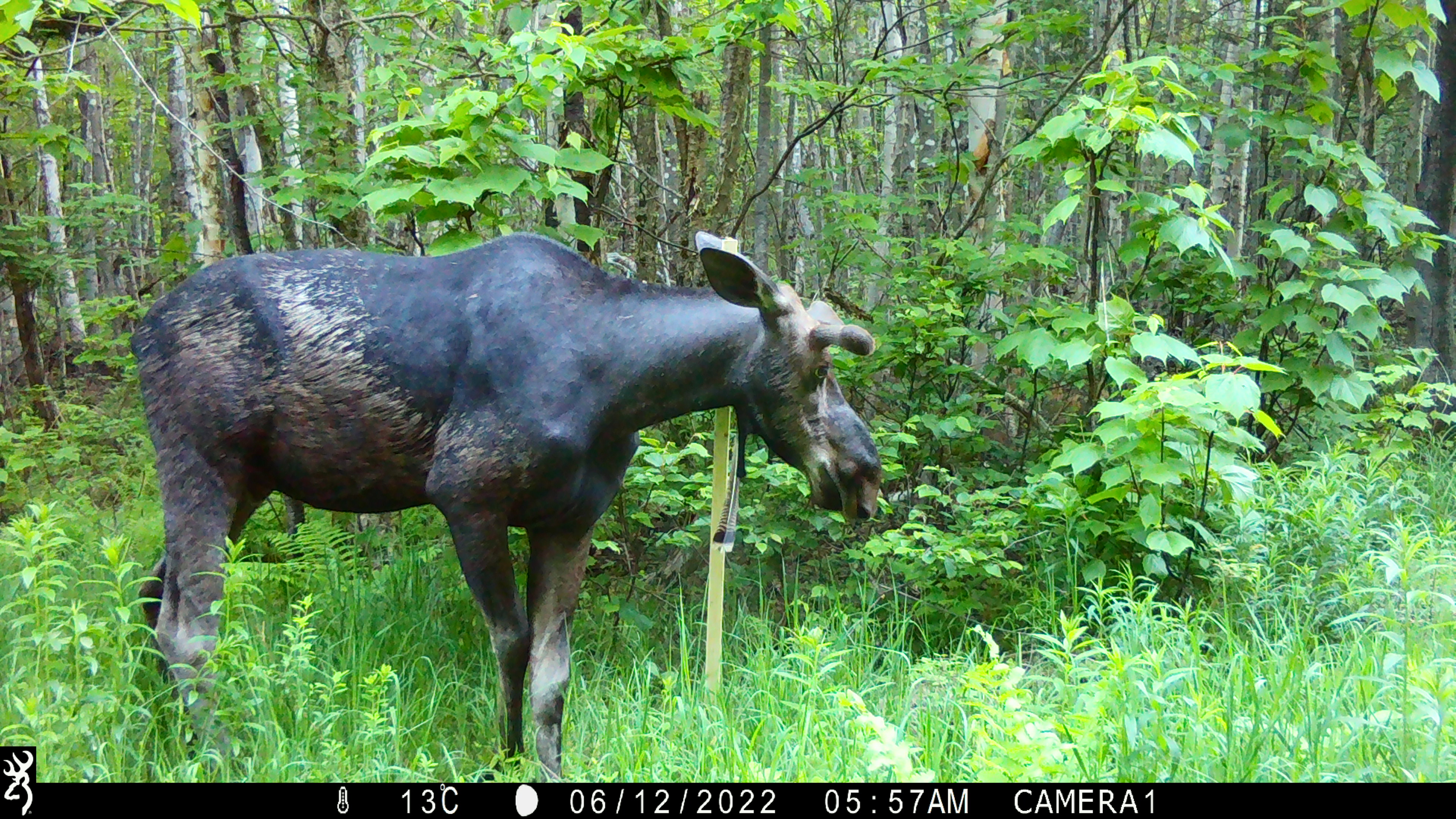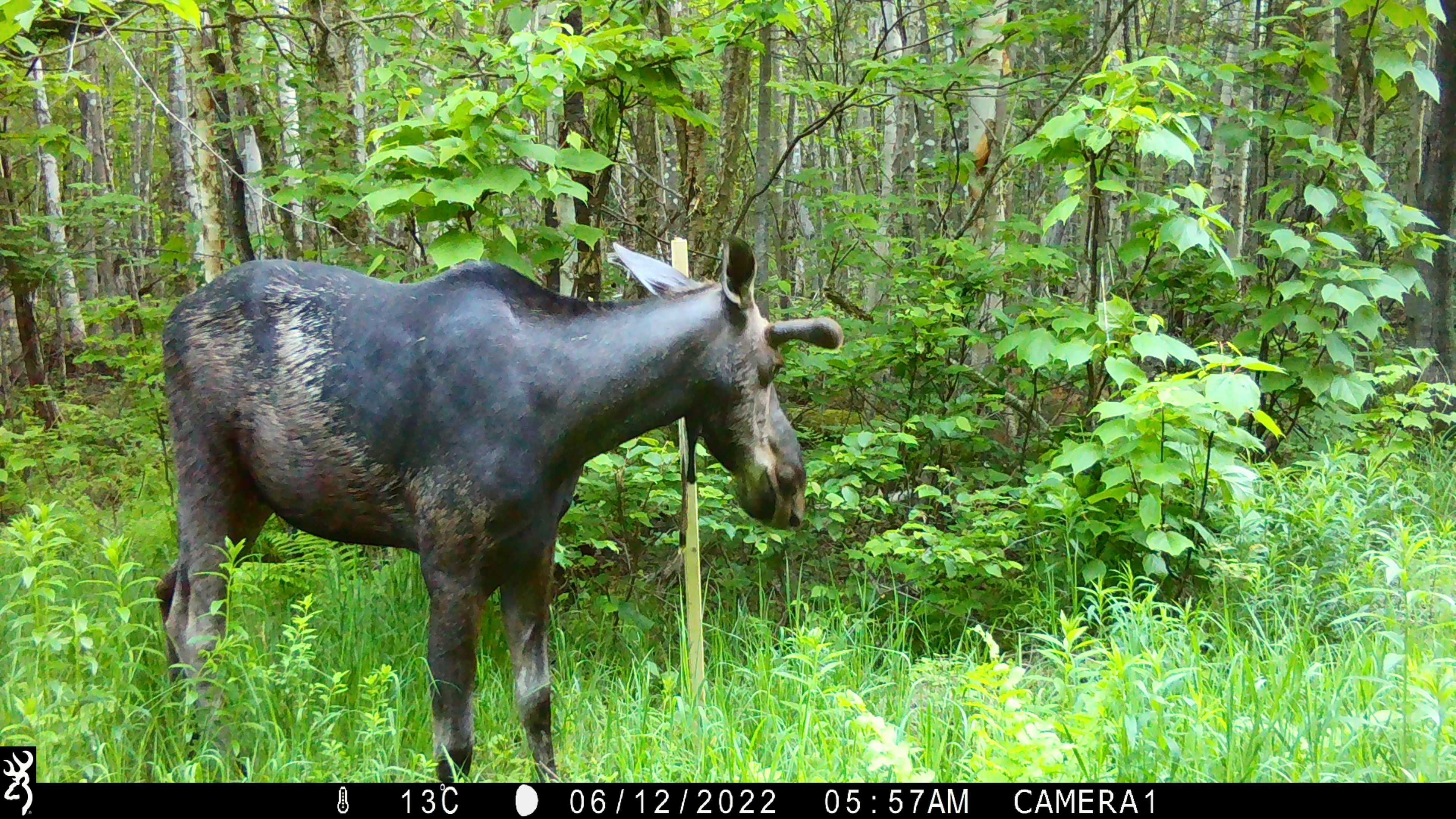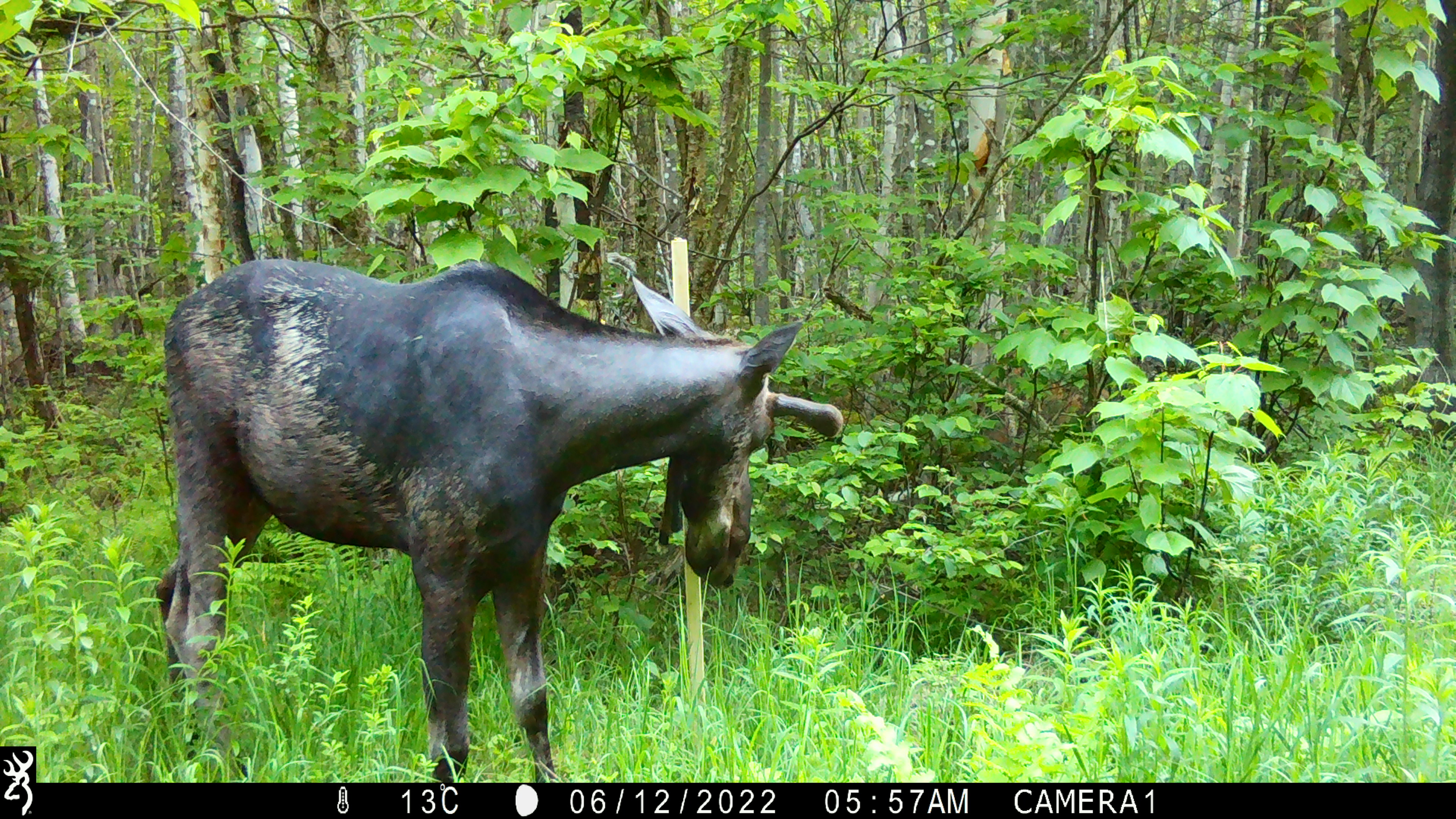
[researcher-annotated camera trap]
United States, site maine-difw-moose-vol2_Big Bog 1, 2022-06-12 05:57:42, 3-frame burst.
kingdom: Animalia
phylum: Chordata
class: Mammalia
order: Artiodactyla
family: Cervidae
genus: Alces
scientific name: Alces alces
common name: moose